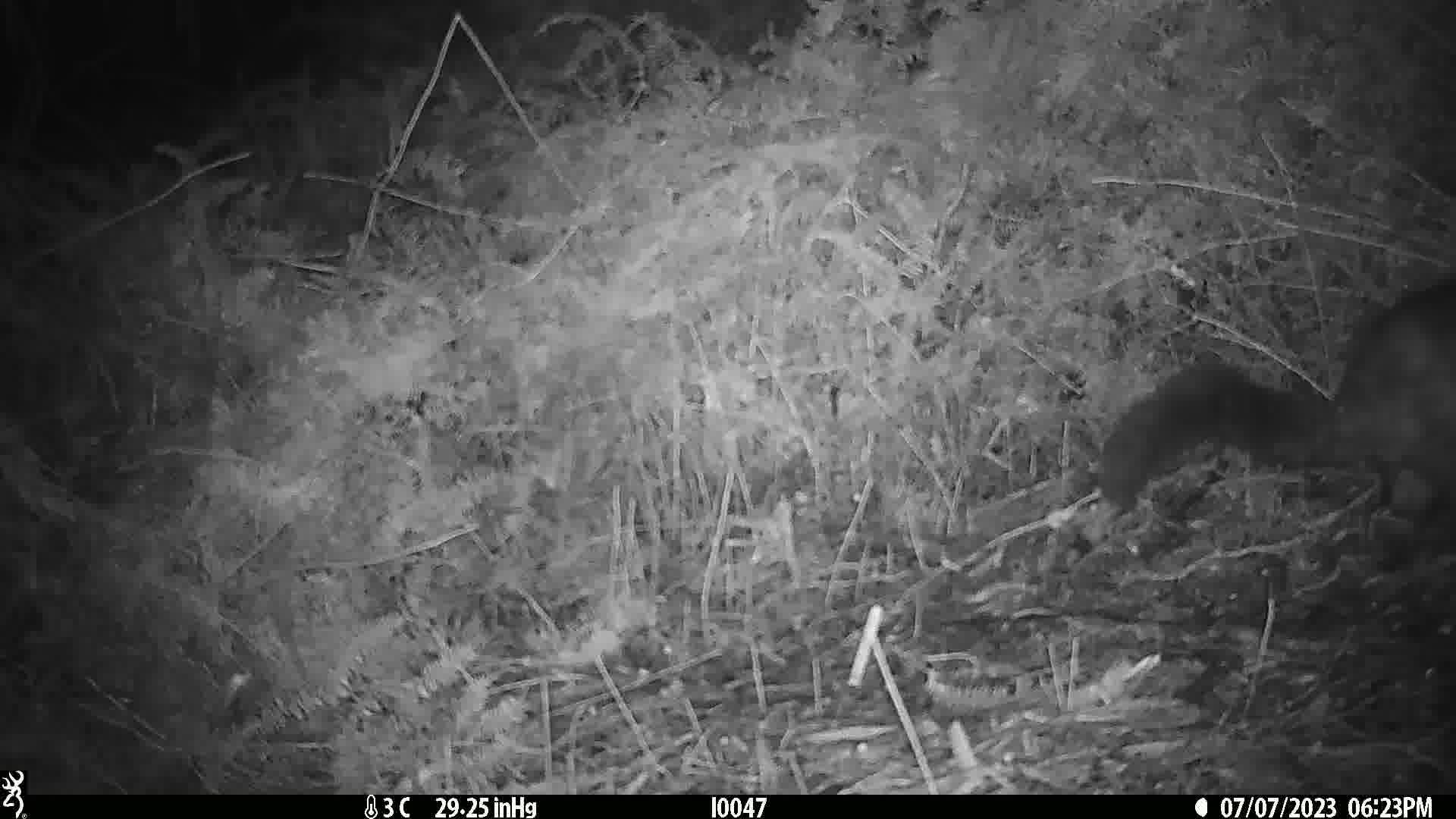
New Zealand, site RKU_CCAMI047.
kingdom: Animalia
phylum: Chordata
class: Mammalia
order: Diprotodontia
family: Phalangeridae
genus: Trichosurus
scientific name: Trichosurus vulpecula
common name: common brushtail possum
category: possum